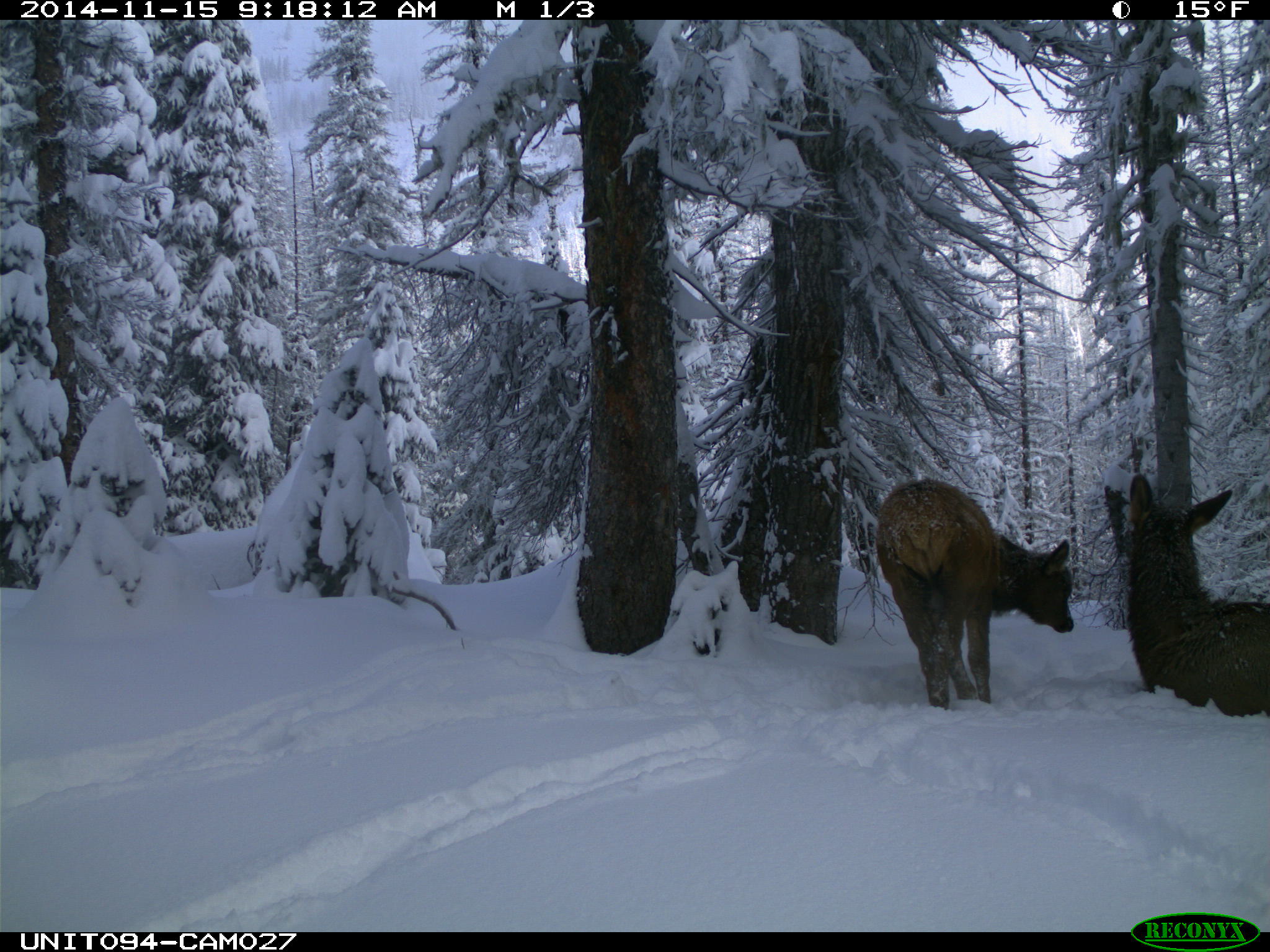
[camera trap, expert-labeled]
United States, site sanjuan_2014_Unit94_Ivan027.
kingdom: Animalia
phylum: Chordata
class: Mammalia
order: Artiodactyla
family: Cervidae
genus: Cervus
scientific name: Cervus elaphus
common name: red deer